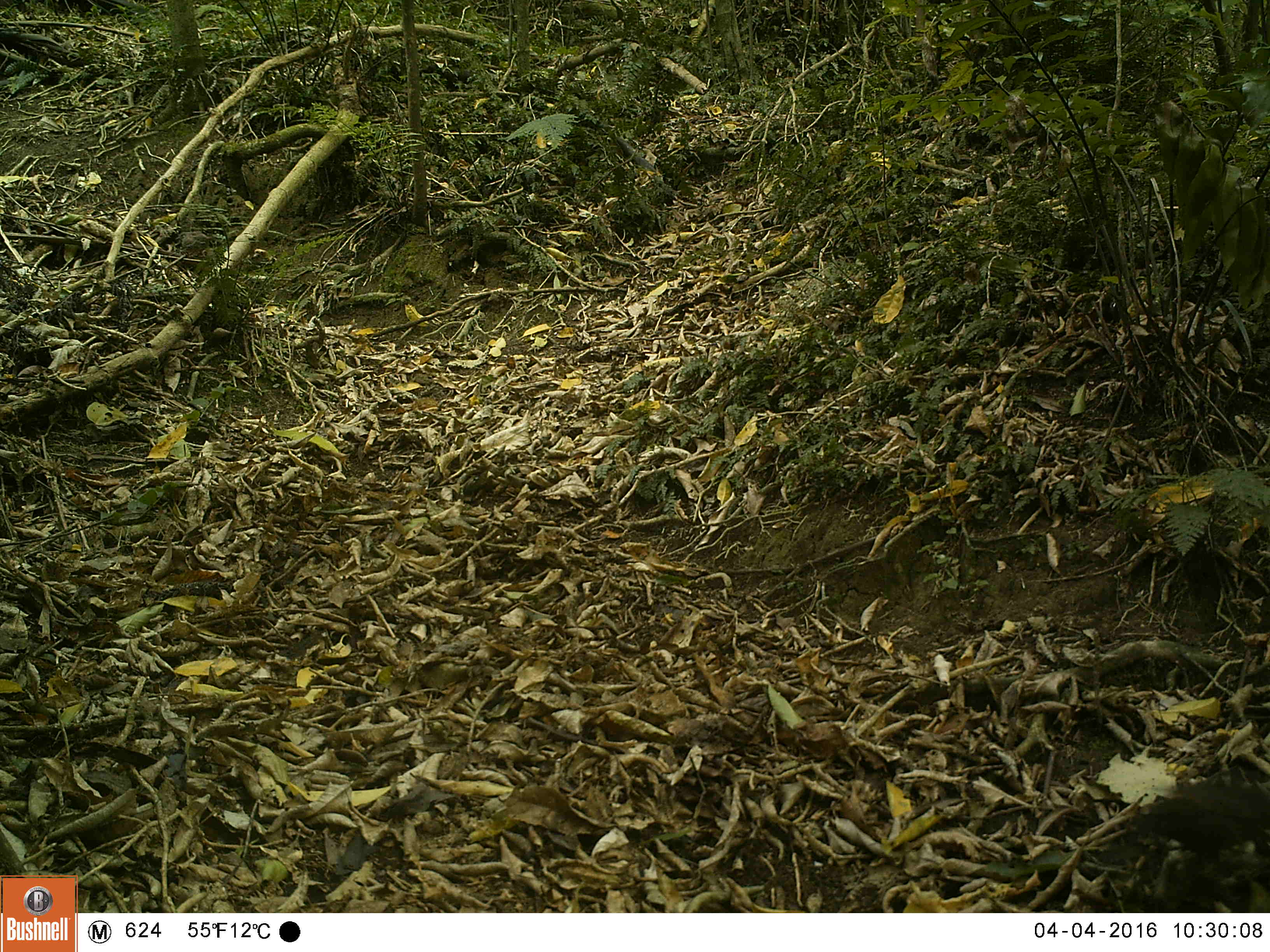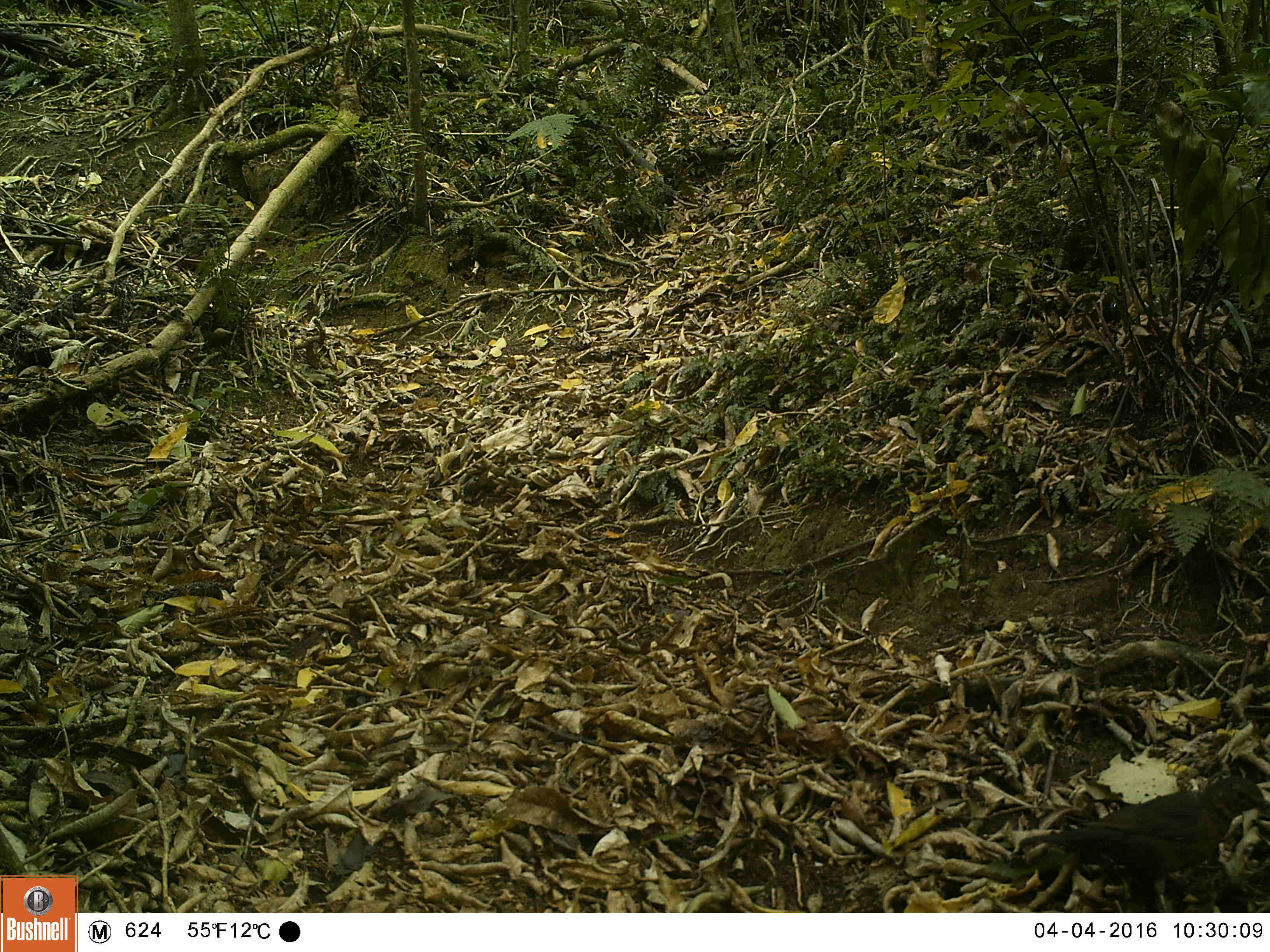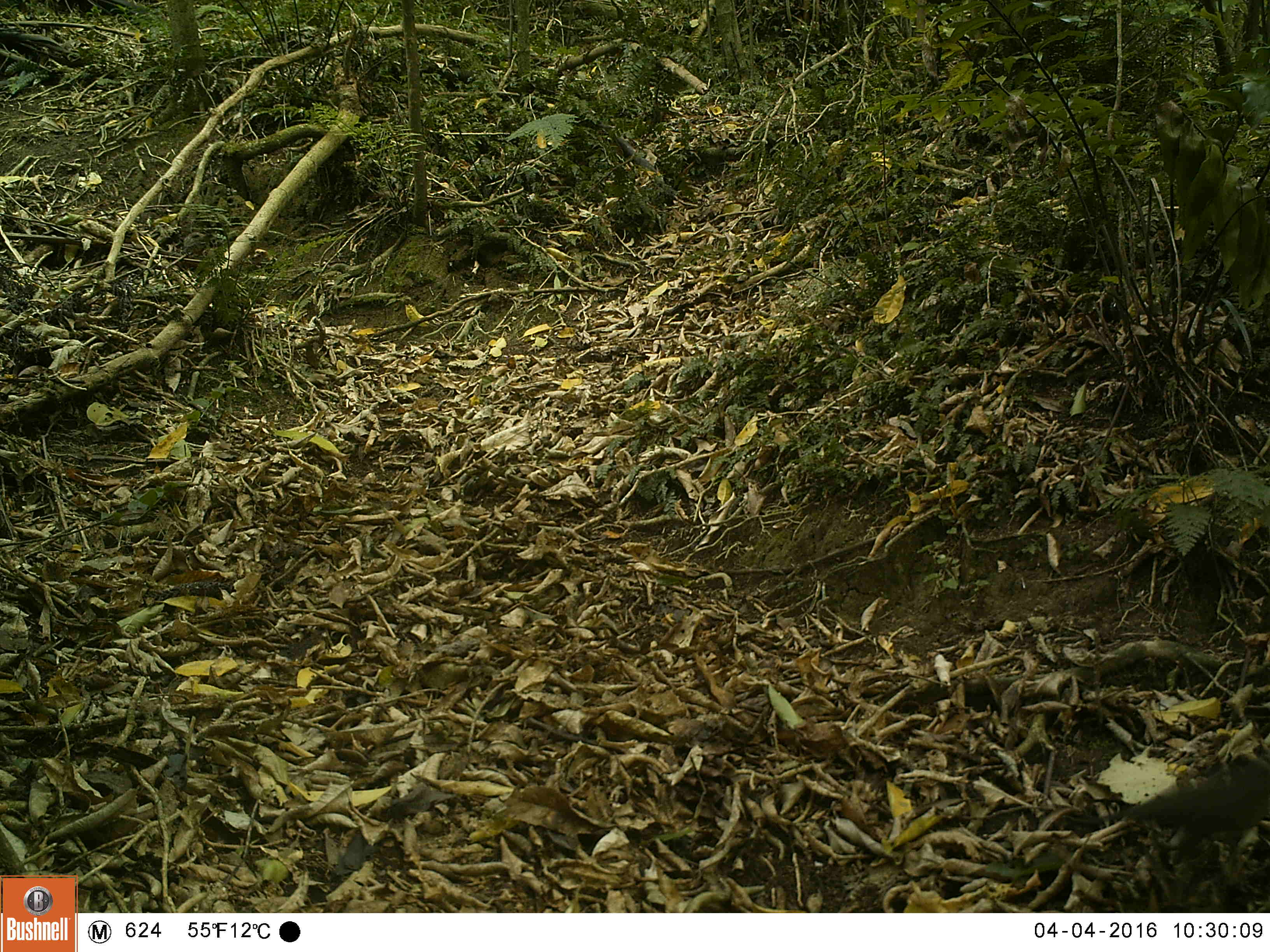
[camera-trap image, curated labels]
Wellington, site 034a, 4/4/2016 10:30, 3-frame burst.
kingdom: Animalia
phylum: Chordata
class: Aves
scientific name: Aves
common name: bird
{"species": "bird (Aves)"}